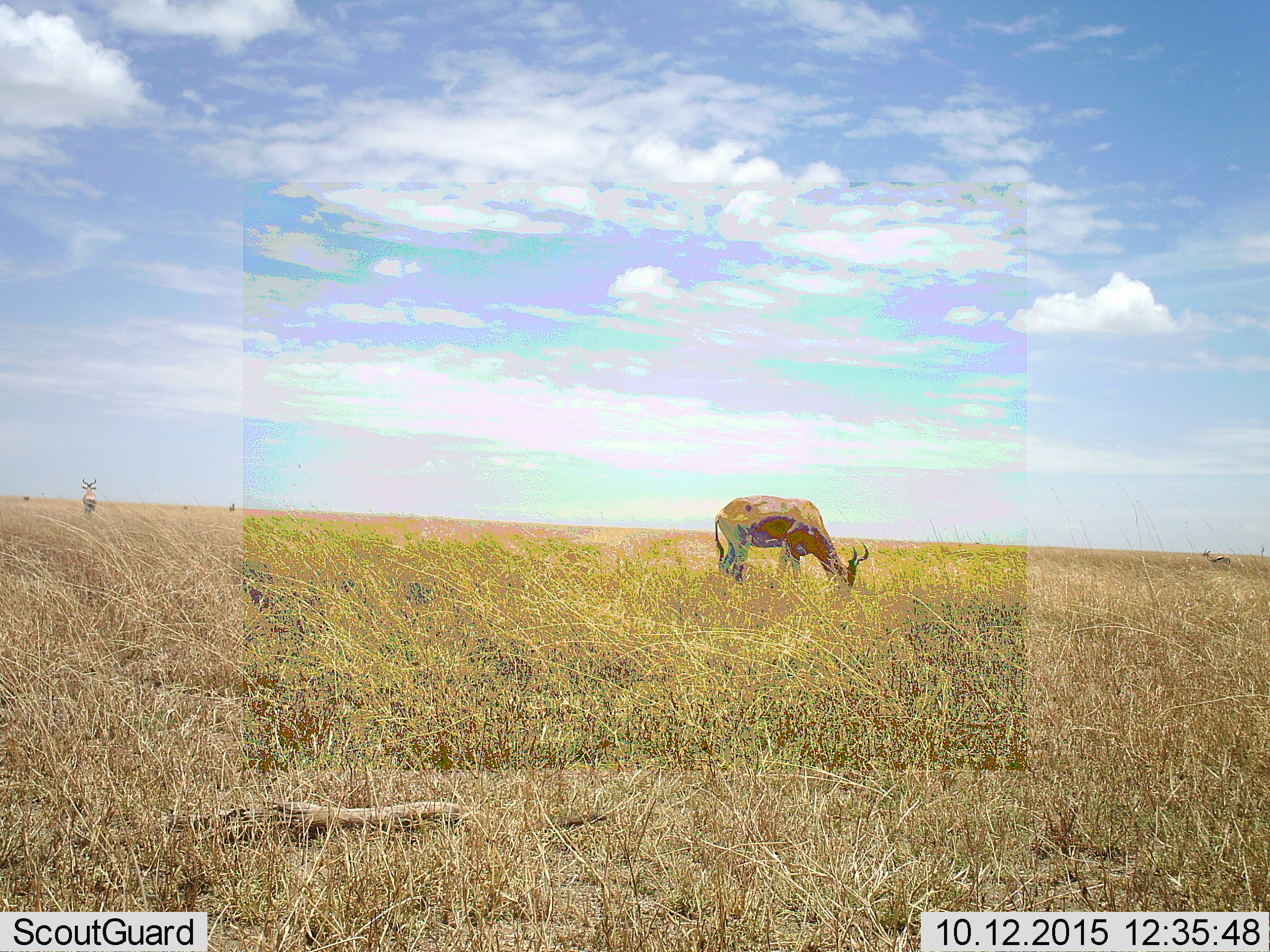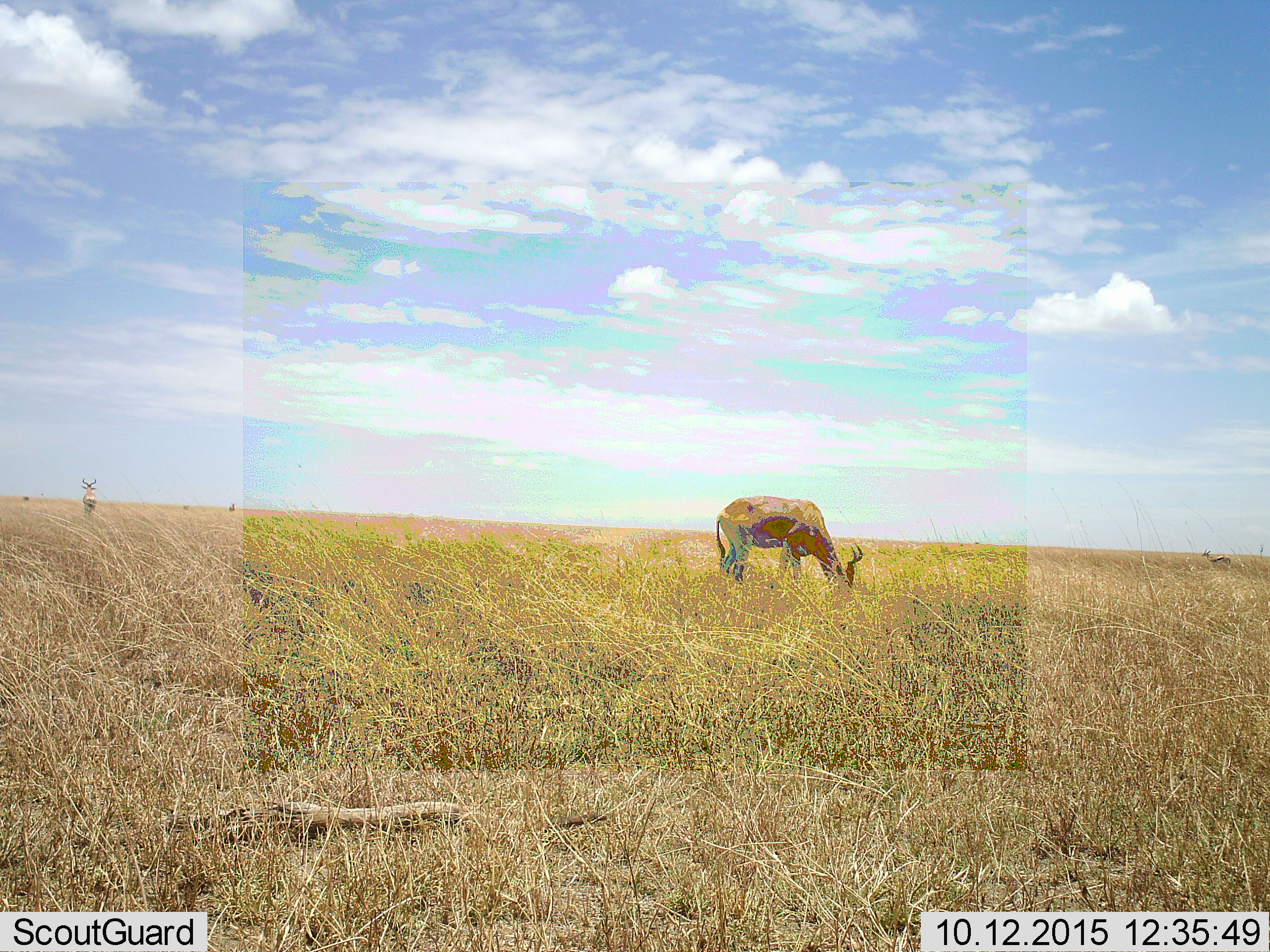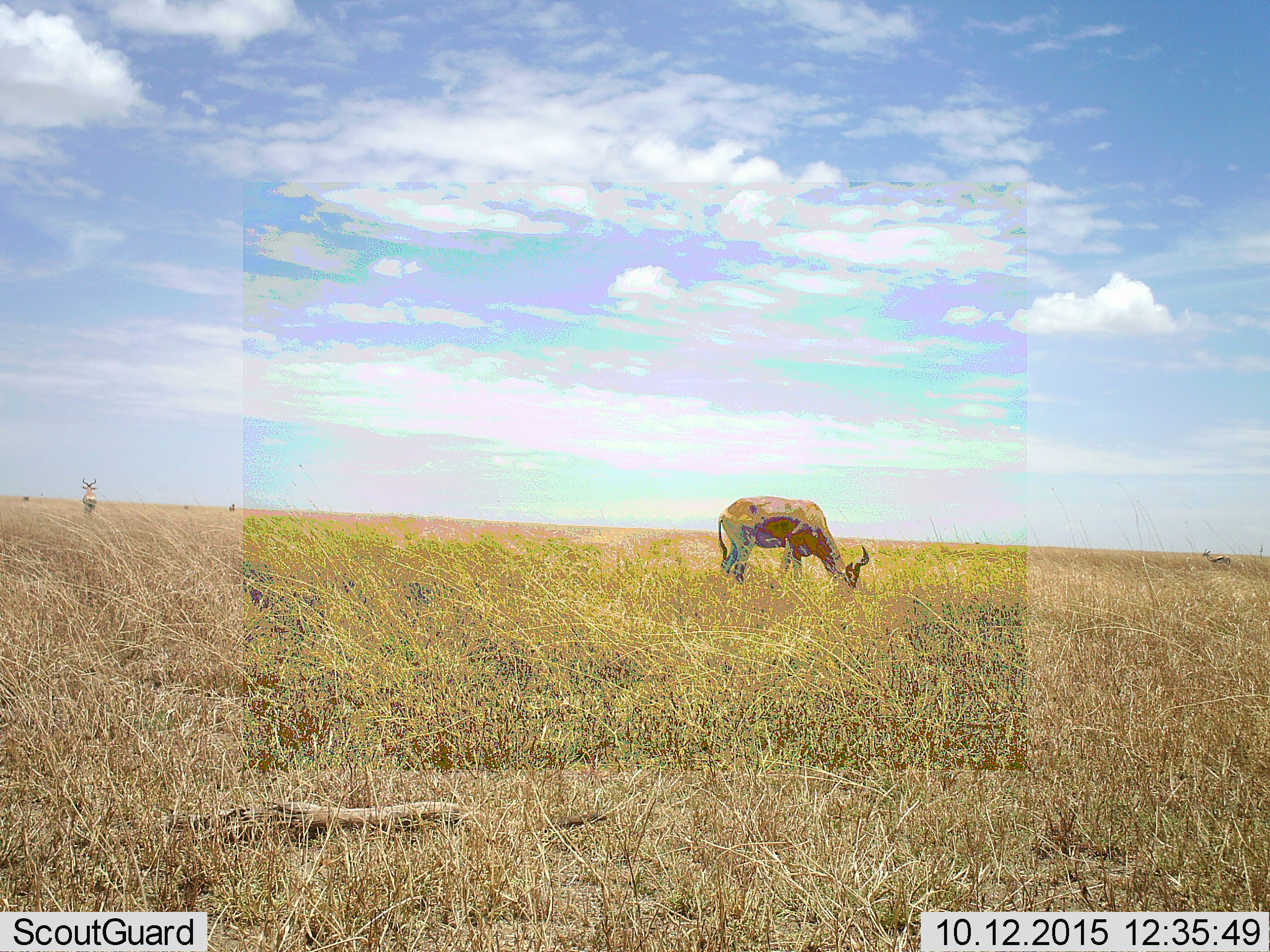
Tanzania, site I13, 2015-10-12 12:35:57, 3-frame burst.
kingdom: Animalia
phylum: Chordata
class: Mammalia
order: Artiodactyla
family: Bovidae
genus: Alcelaphus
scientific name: Alcelaphus buselaphus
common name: hartebeest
Hartebeest (Alcelaphus buselaphus), count 2. Behavior (volunteer vote fractions): standing 100%, resting 0%, moving 33%, interacting 0%. Young present (vote fraction): 0%. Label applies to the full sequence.